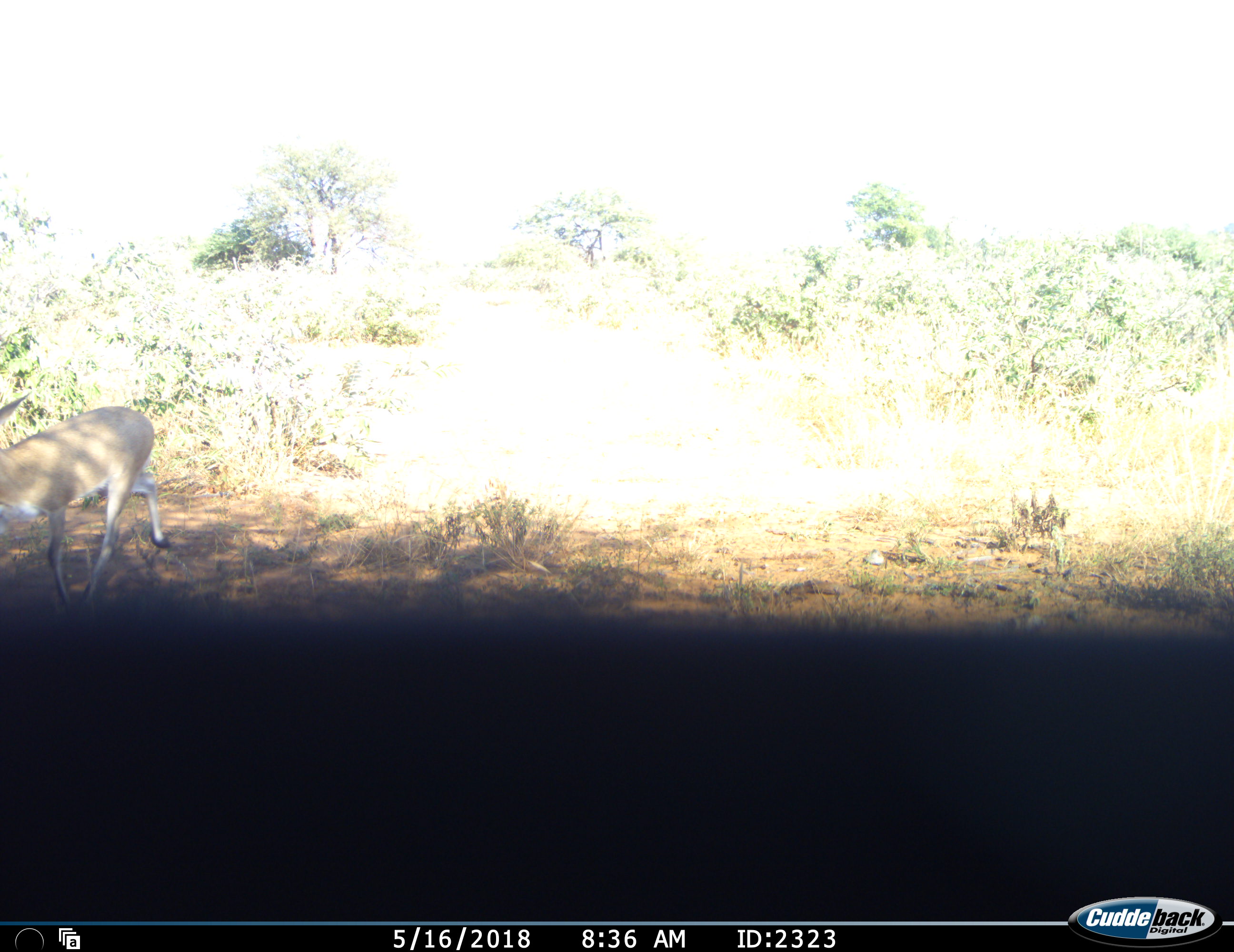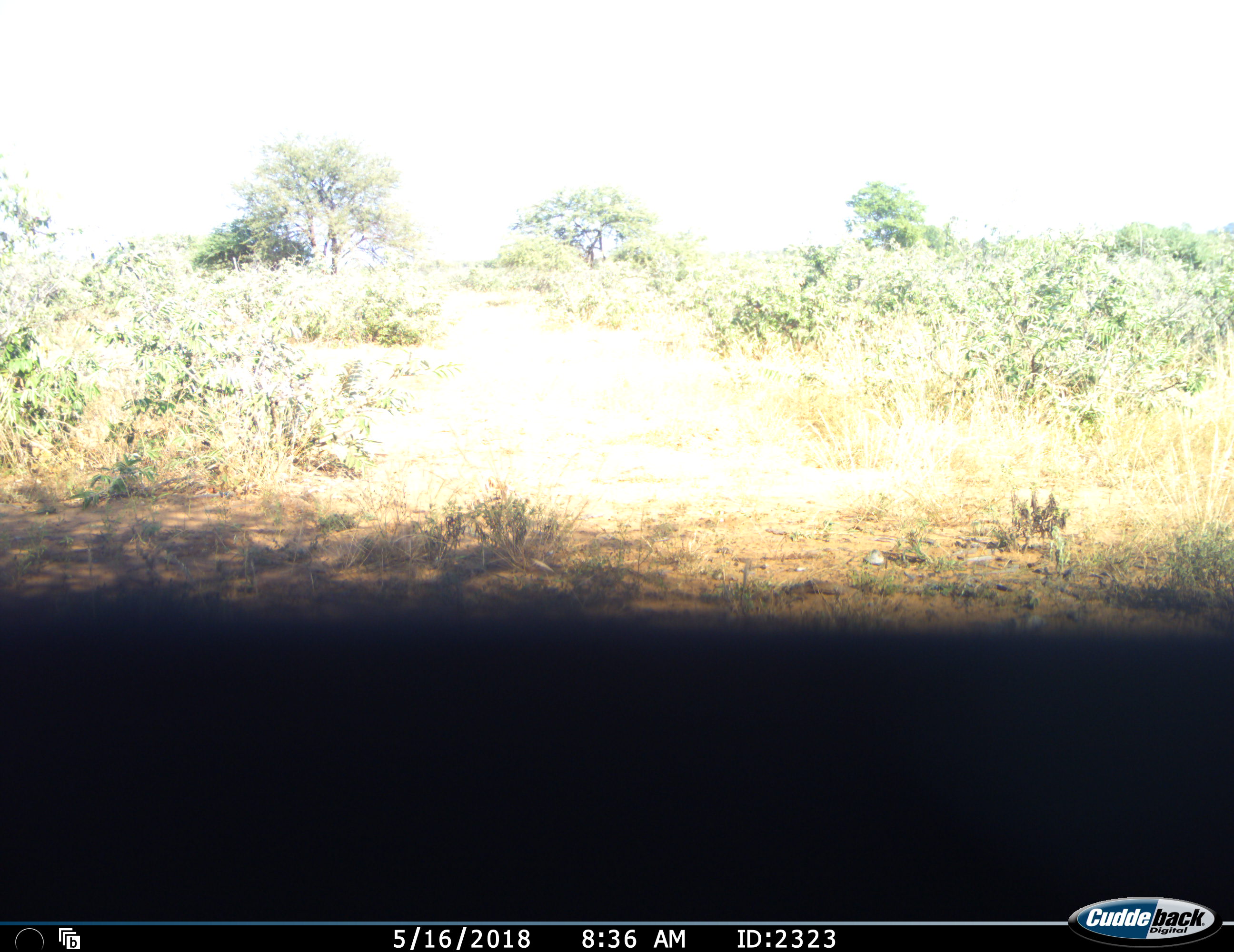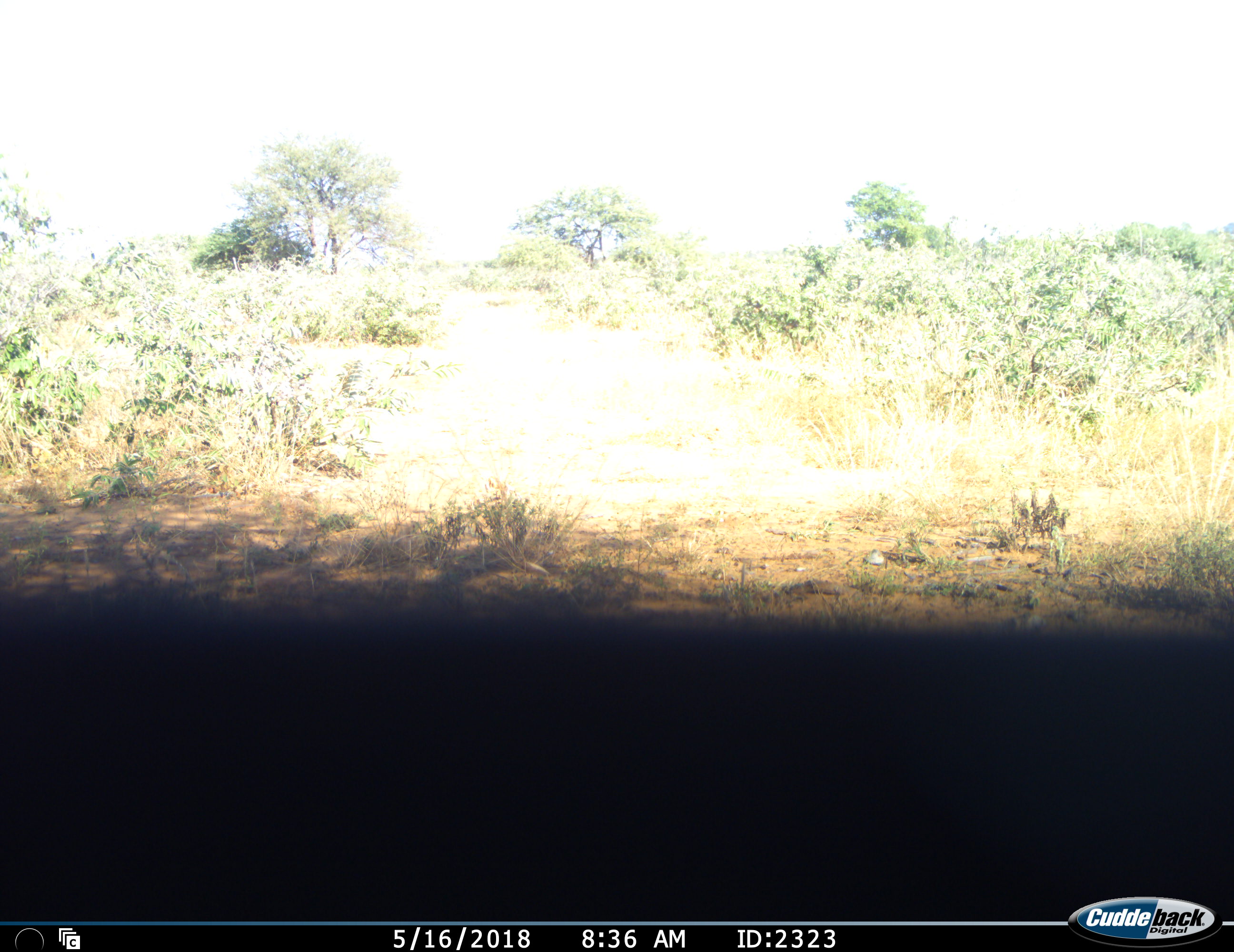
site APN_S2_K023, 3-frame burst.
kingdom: Animalia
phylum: Chordata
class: Mammalia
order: Artiodactyla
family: Bovidae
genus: Sylvicapra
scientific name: Sylvicapra grimmia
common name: common duiker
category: duikercommongrey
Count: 1.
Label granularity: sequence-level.